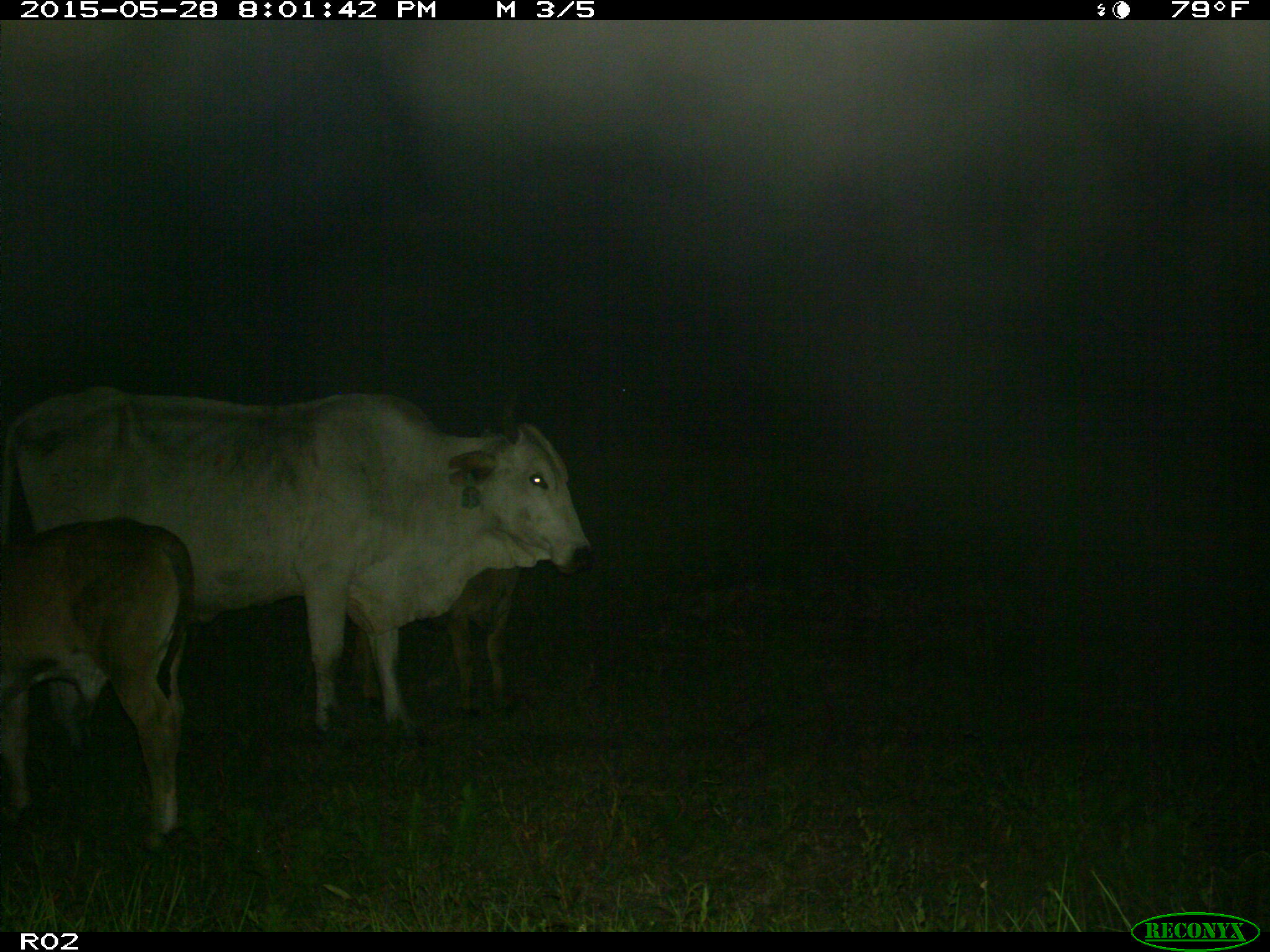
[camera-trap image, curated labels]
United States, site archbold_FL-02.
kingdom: Animalia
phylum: Chordata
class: Mammalia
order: Artiodactyla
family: Bovidae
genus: Bos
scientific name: Bos taurus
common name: domestic cow